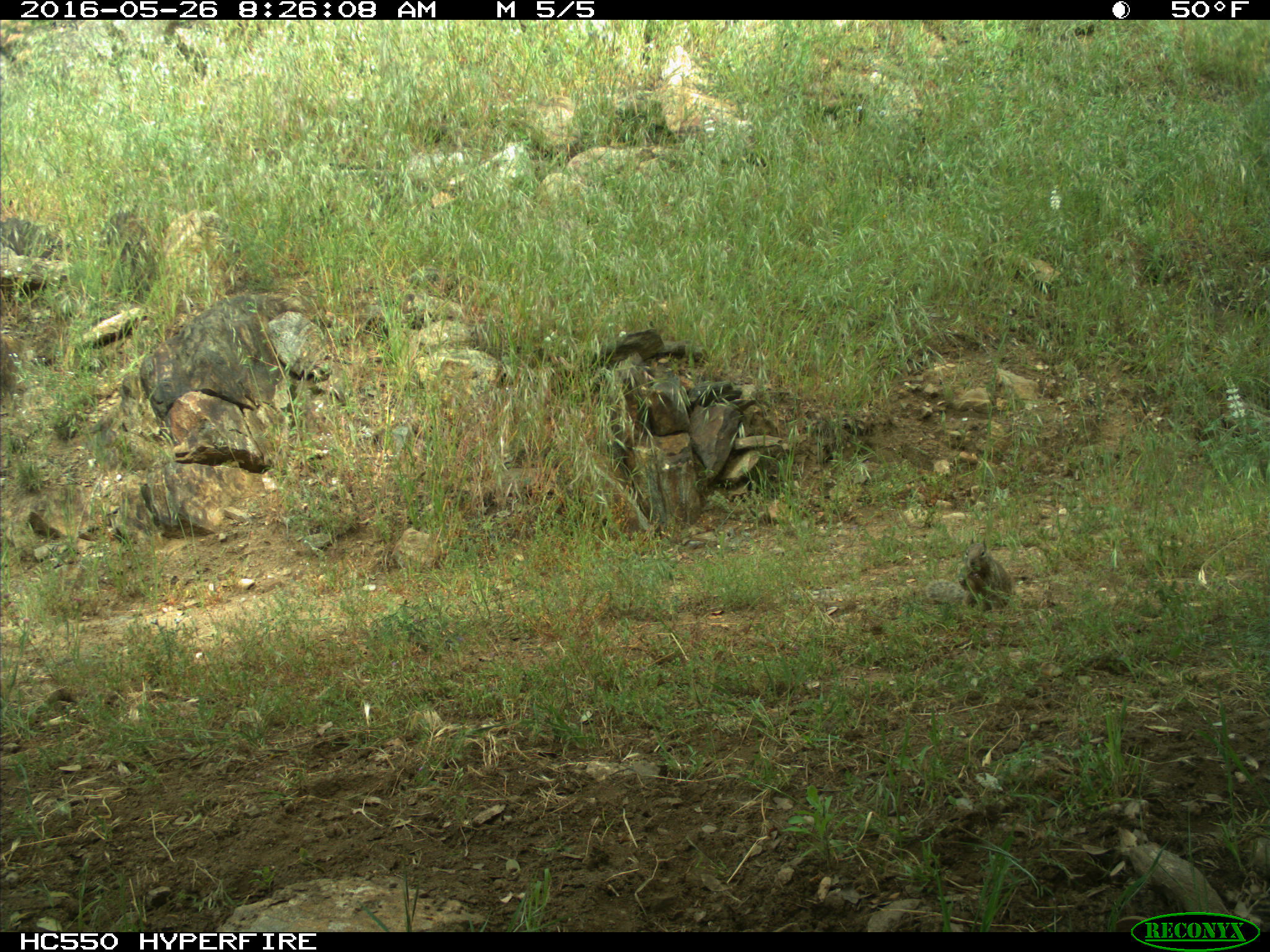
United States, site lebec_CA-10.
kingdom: Animalia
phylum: Chordata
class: Mammalia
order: Rodentia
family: Sciuridae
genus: Otospermophilus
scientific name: Otospermophilus beecheyi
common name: california ground squirrel